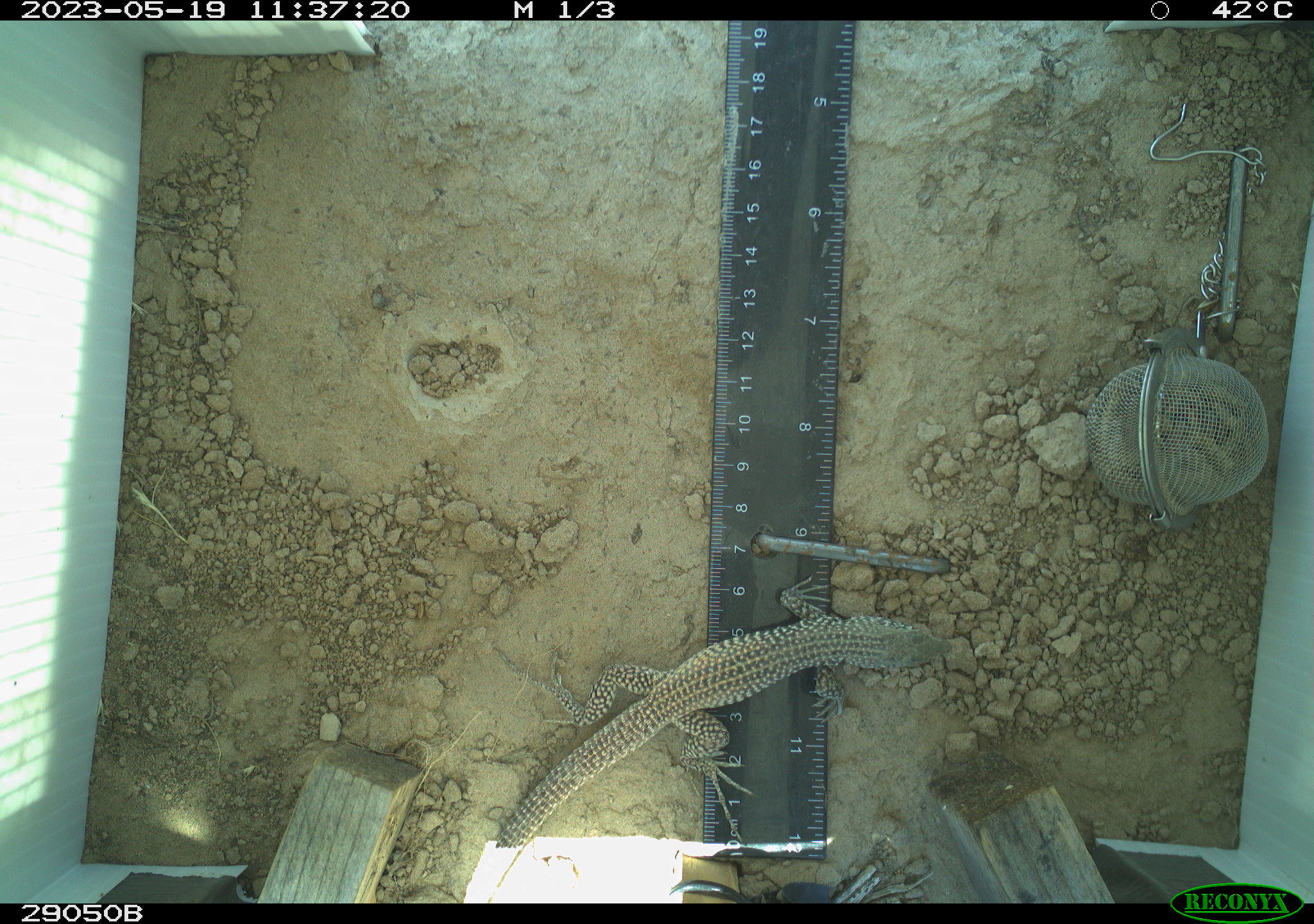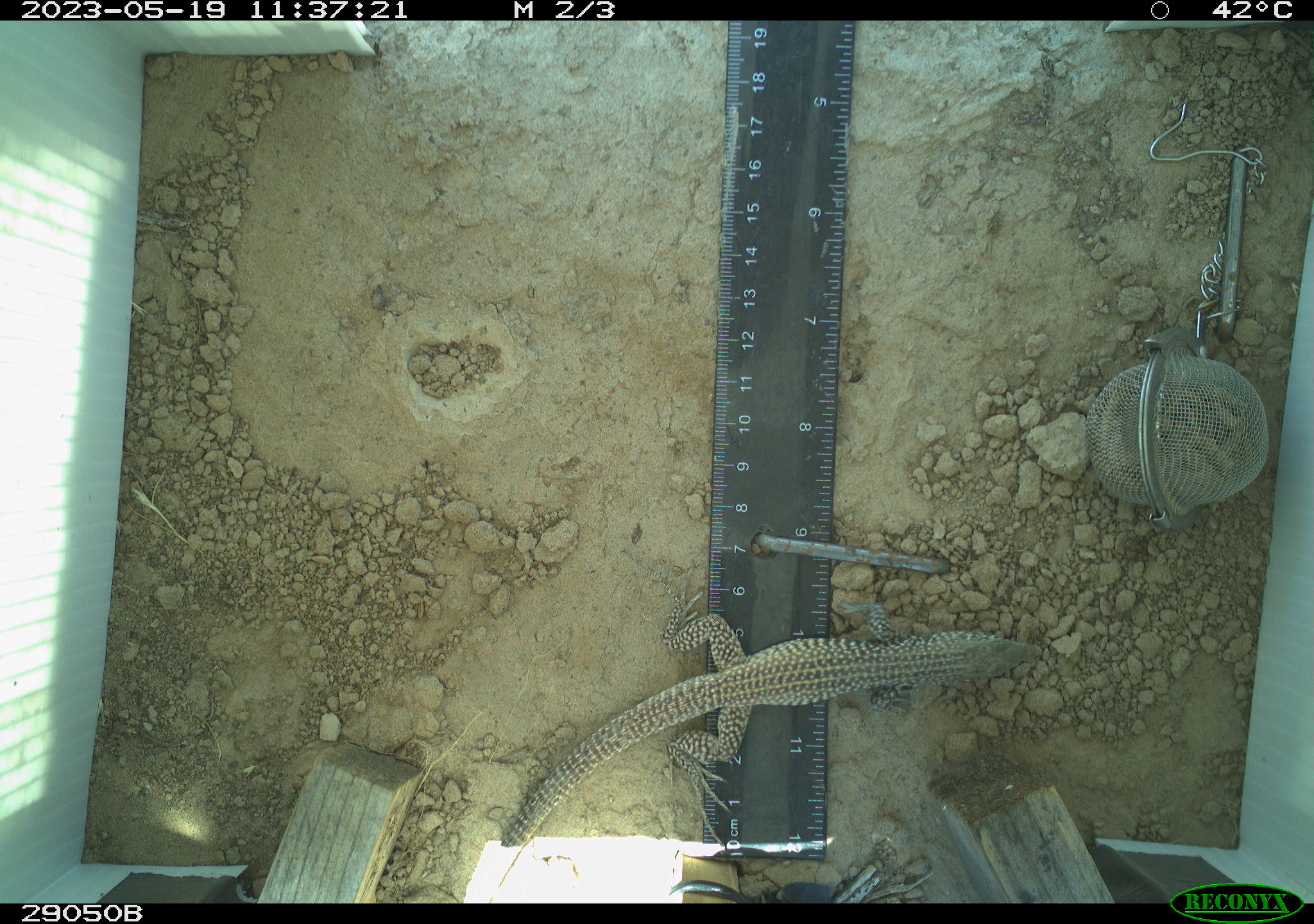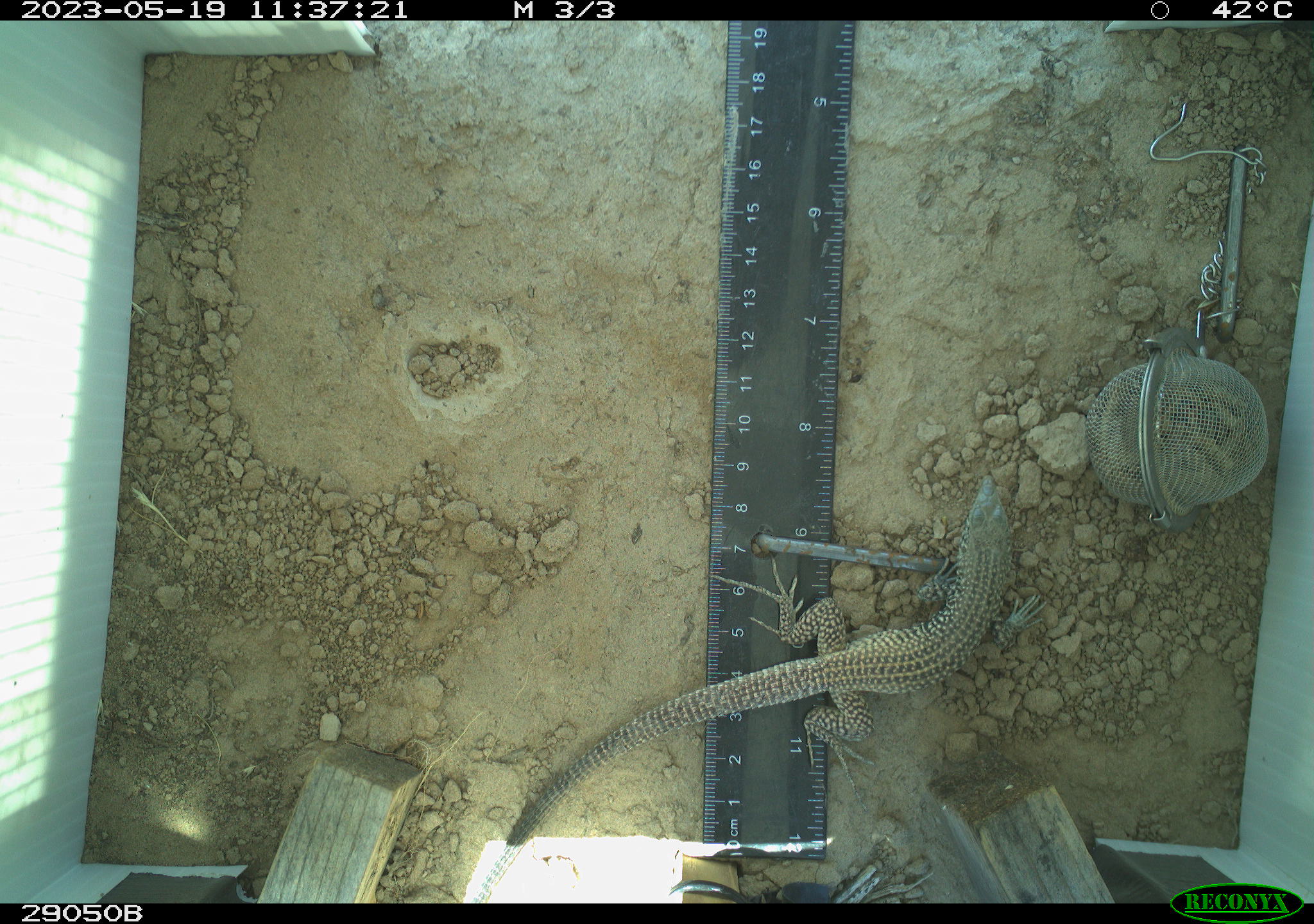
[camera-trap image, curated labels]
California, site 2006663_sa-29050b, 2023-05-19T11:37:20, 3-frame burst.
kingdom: Animalia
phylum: Chordata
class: Reptilia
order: Squamata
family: Teiidae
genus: Aspidoscelis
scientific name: Aspidoscelis tigris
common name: western whiptail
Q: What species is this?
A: Western whiptail (Aspidoscelis tigris).